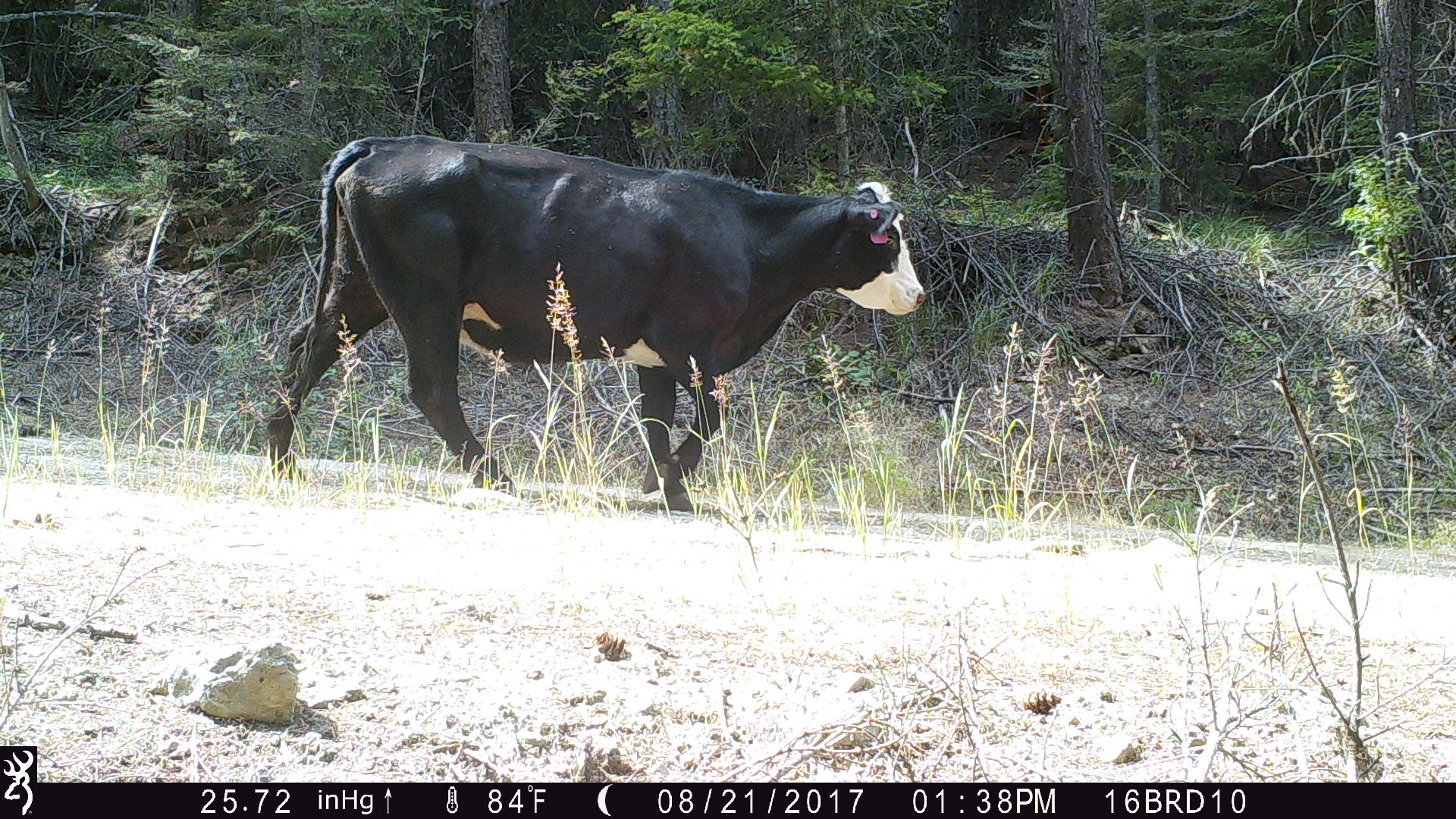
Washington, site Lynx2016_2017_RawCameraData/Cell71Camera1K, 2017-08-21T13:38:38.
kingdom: Animalia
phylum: Chordata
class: Mammalia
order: Artiodactyla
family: Bovidae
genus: Bos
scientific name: Bos taurus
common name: domestic cattle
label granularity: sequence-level